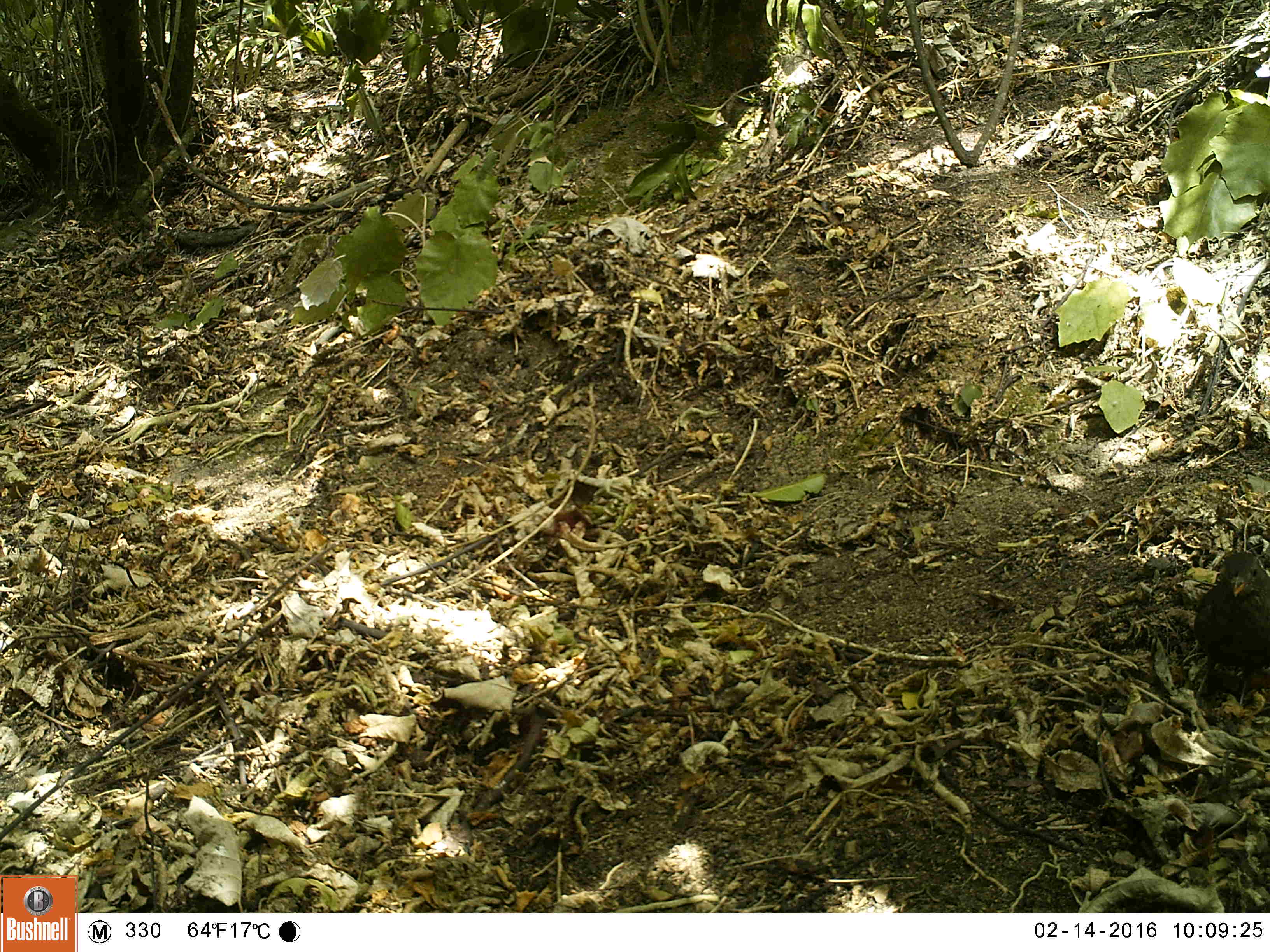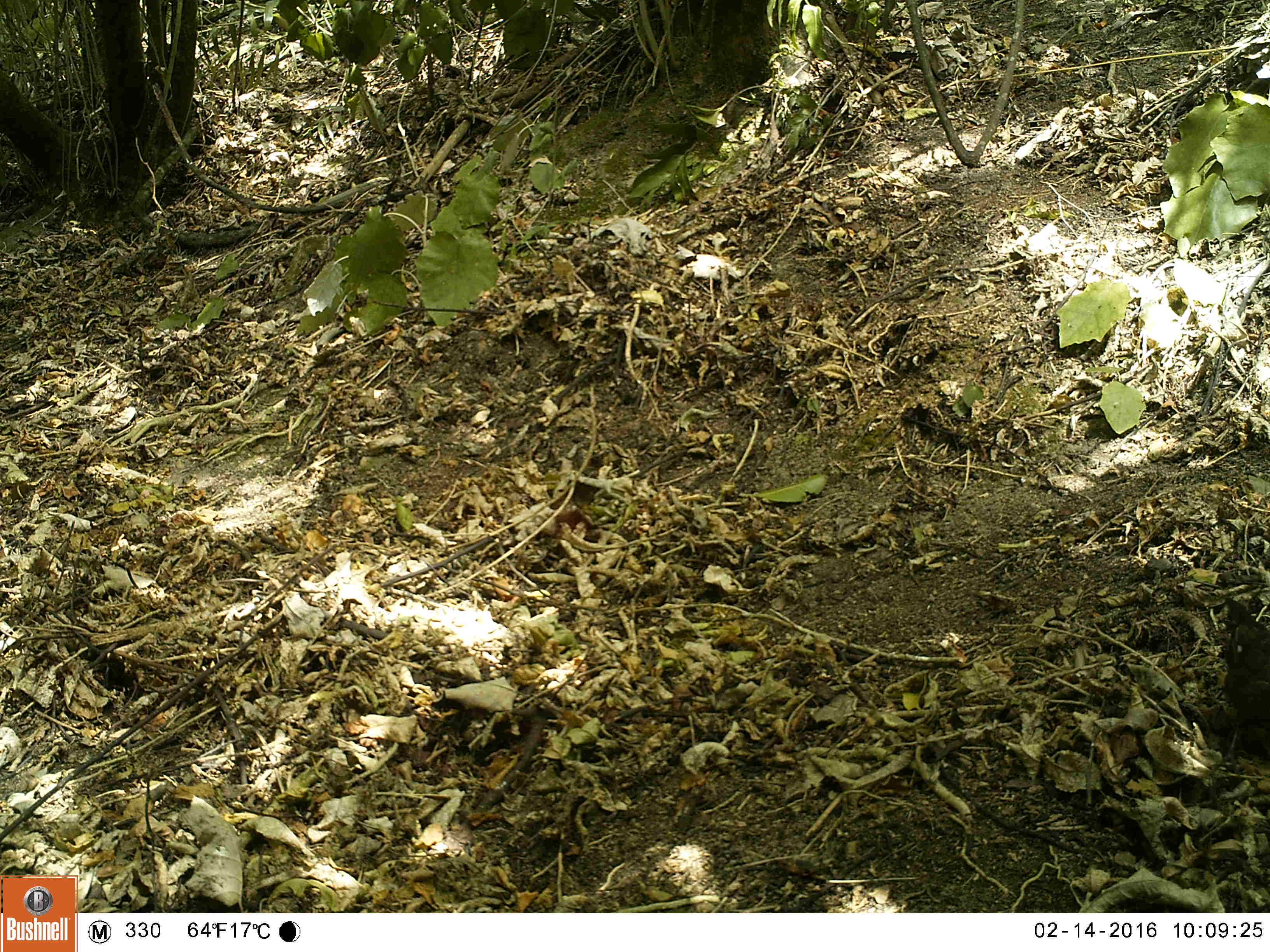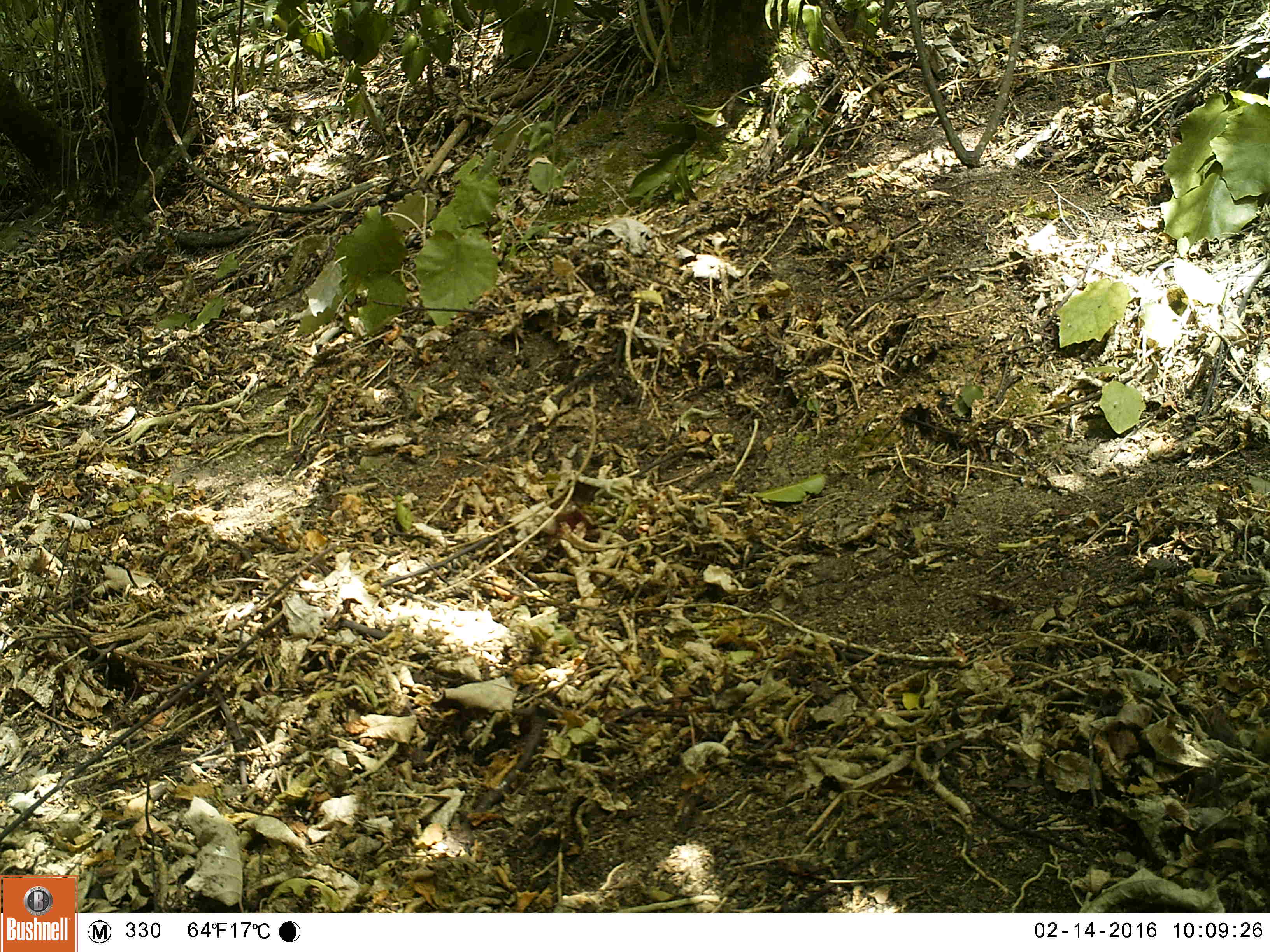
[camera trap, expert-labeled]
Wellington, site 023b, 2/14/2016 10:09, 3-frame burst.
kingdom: Animalia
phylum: Chordata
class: Aves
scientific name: Aves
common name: bird